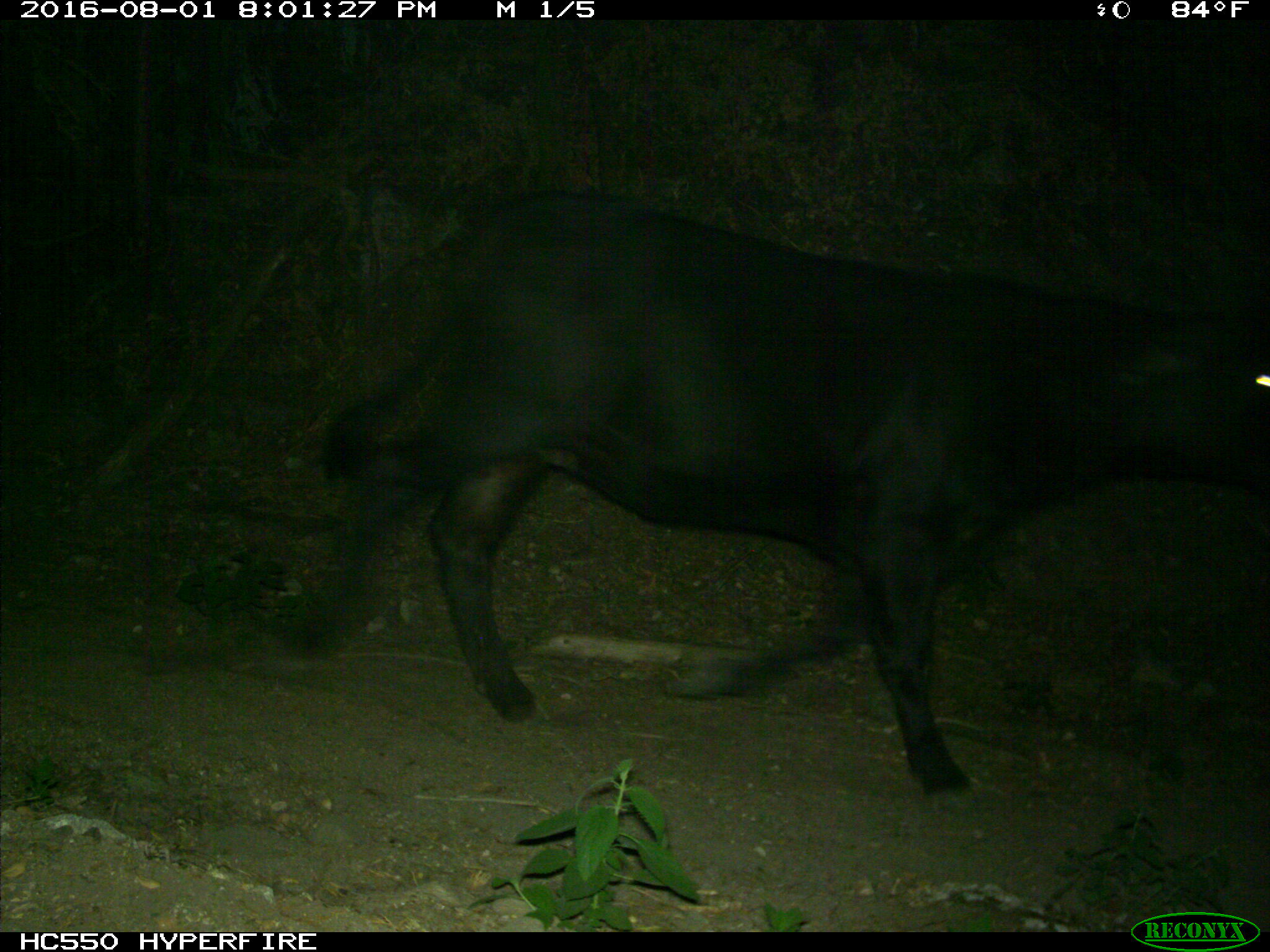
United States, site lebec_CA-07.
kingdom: Animalia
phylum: Chordata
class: Mammalia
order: Artiodactyla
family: Bovidae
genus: Bos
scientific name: Bos taurus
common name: domestic cow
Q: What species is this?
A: Bos taurus (domestic cow).